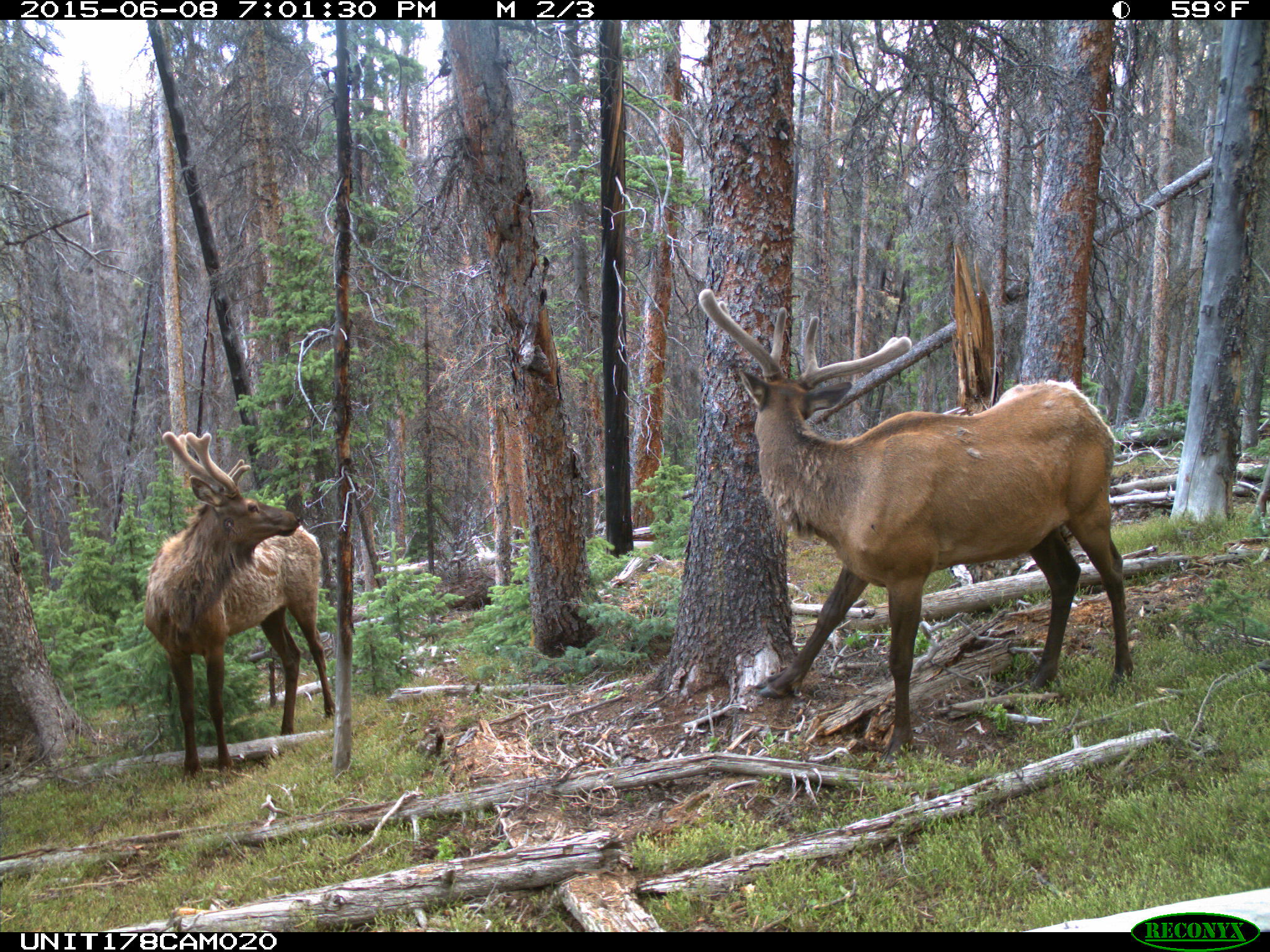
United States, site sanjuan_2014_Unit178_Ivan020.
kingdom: Animalia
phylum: Chordata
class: Mammalia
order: Artiodactyla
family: Cervidae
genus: Cervus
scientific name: Cervus elaphus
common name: red deer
Cervus elaphus (red deer).